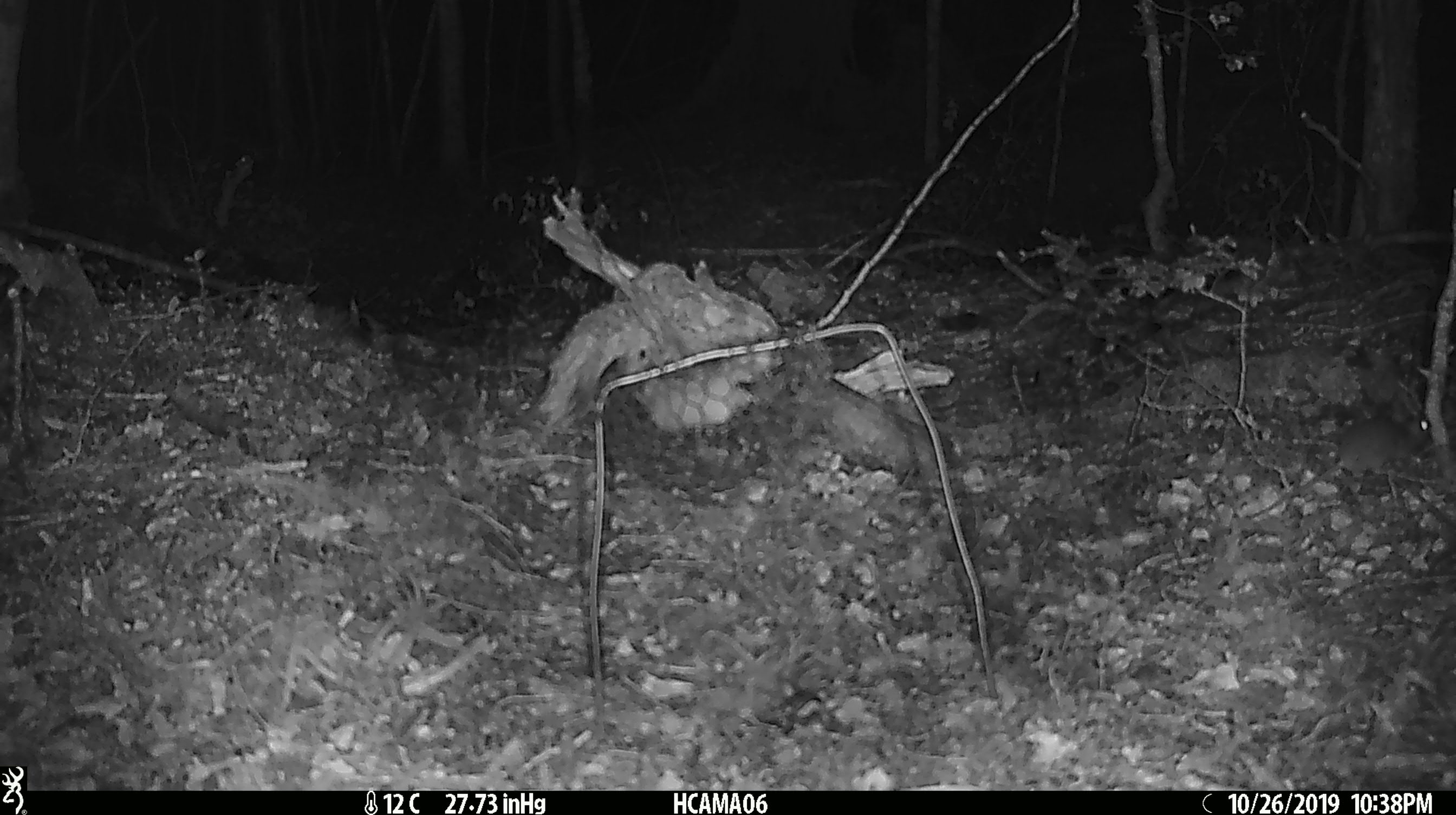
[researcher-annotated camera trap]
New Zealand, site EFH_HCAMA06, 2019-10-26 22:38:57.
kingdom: Animalia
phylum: Chordata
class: Mammalia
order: Rodentia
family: Muridae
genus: Mus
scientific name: Mus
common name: mouse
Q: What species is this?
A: Mouse (Mus).